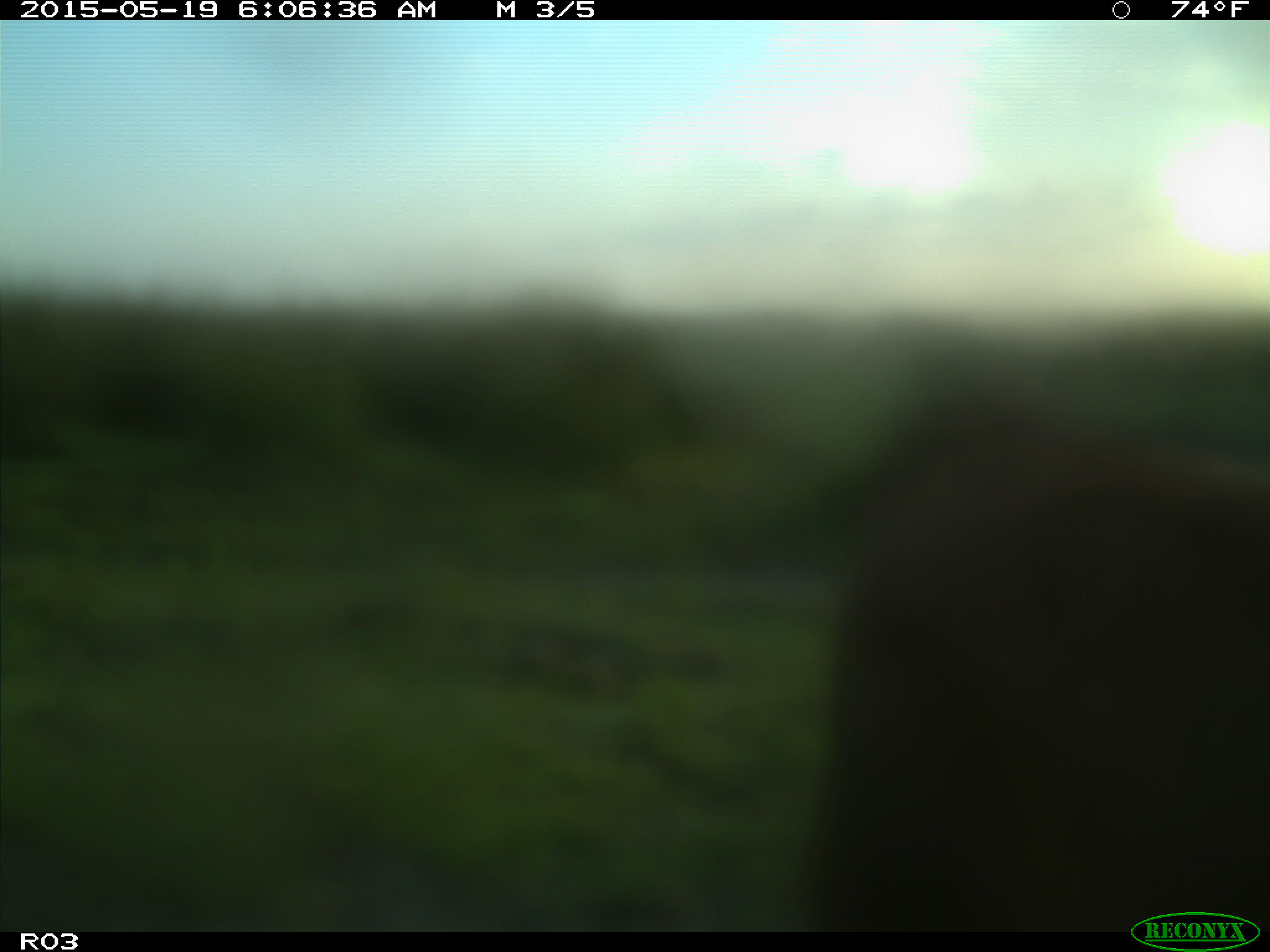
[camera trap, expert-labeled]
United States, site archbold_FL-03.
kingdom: Animalia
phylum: Chordata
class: Mammalia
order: Artiodactyla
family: Bovidae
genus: Bos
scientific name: Bos taurus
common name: domestic cow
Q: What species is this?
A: Bos taurus (domestic cow).